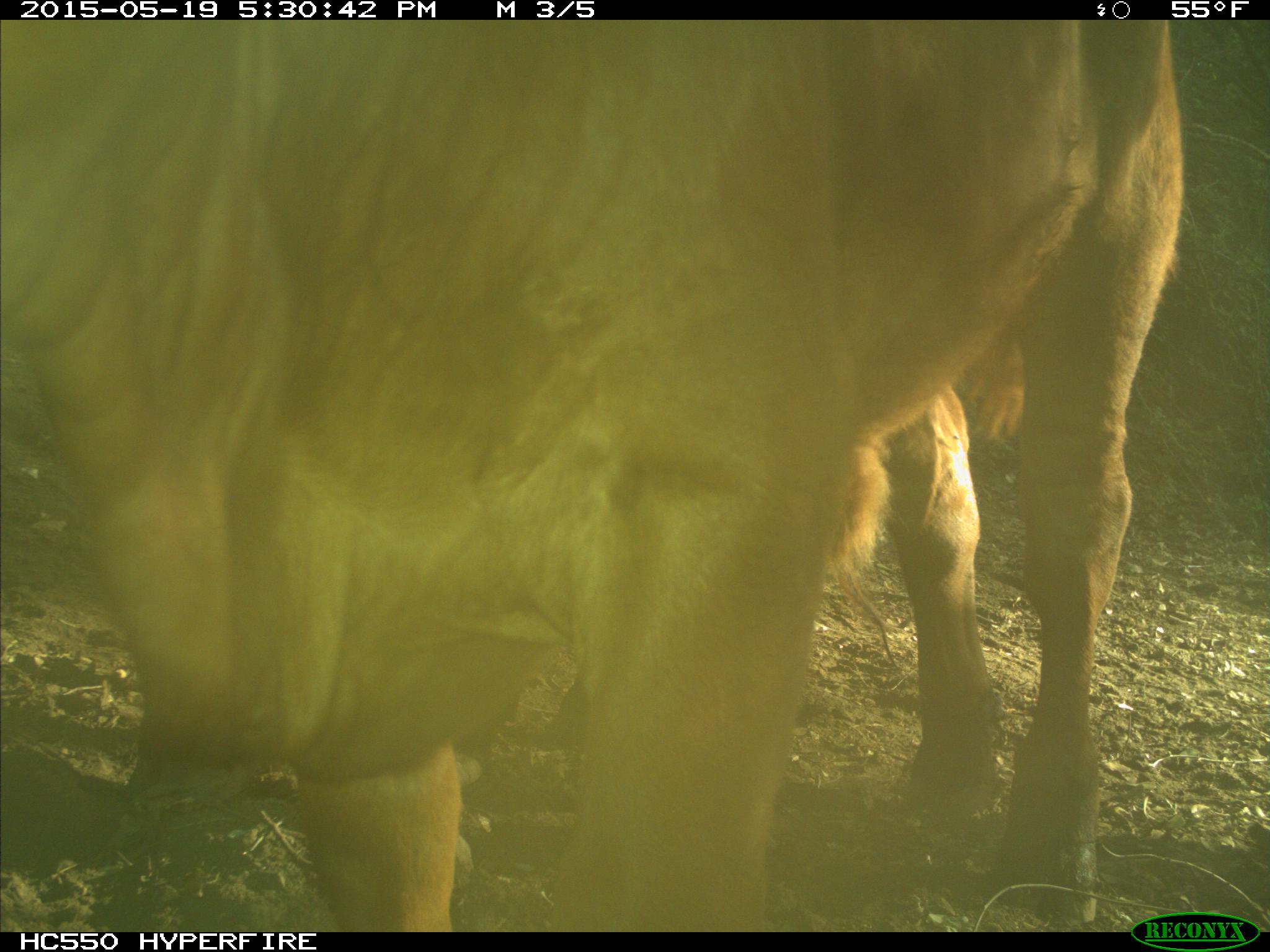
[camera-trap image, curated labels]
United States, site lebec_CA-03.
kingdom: Animalia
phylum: Chordata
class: Mammalia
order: Artiodactyla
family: Bovidae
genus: Bos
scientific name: Bos taurus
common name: domestic cow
Bos taurus (domestic cow).